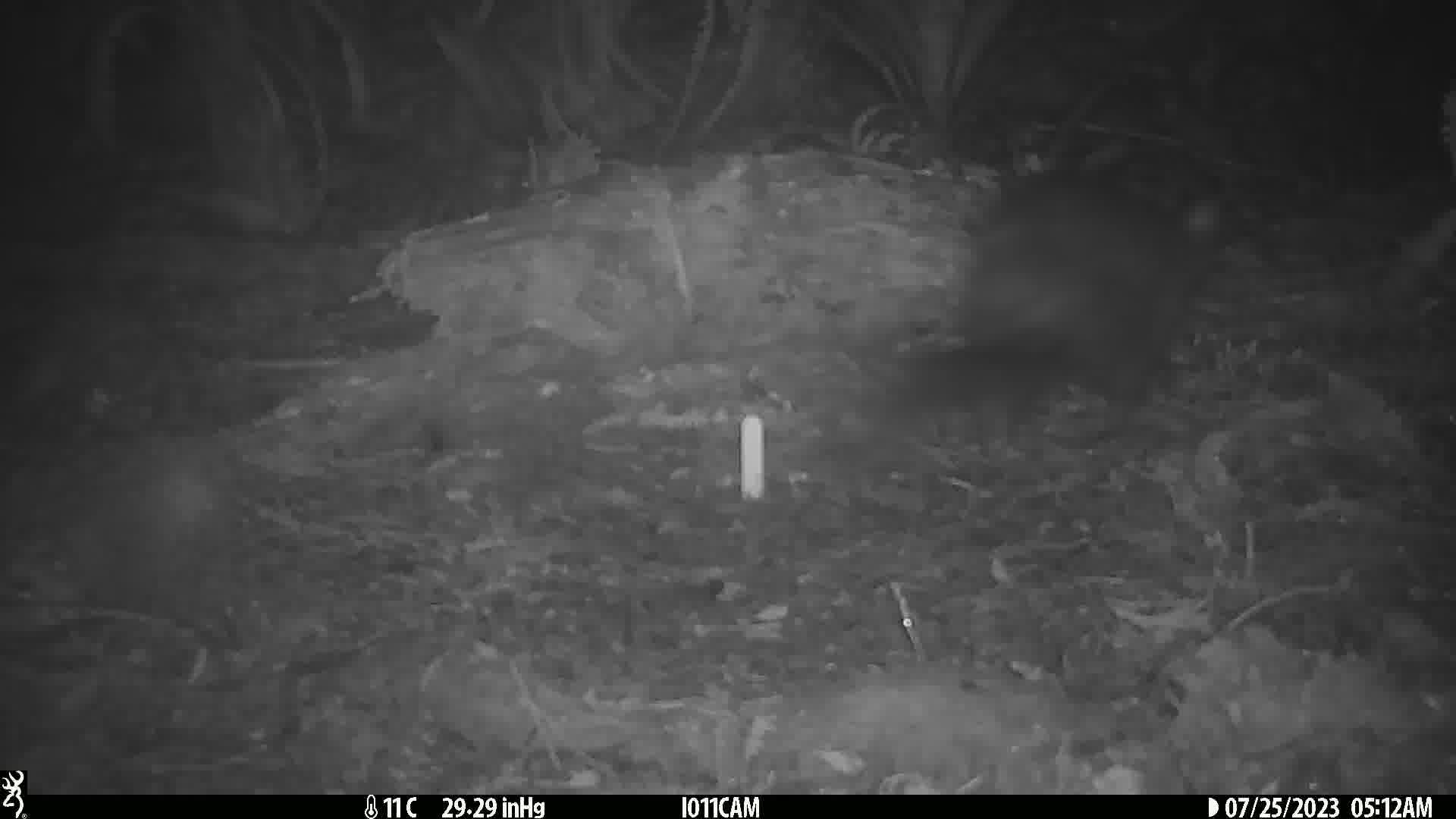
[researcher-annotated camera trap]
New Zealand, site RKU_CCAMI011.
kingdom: Animalia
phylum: Chordata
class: Mammalia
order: Diprotodontia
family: Phalangeridae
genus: Trichosurus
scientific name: Trichosurus vulpecula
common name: common brushtail possum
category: possum